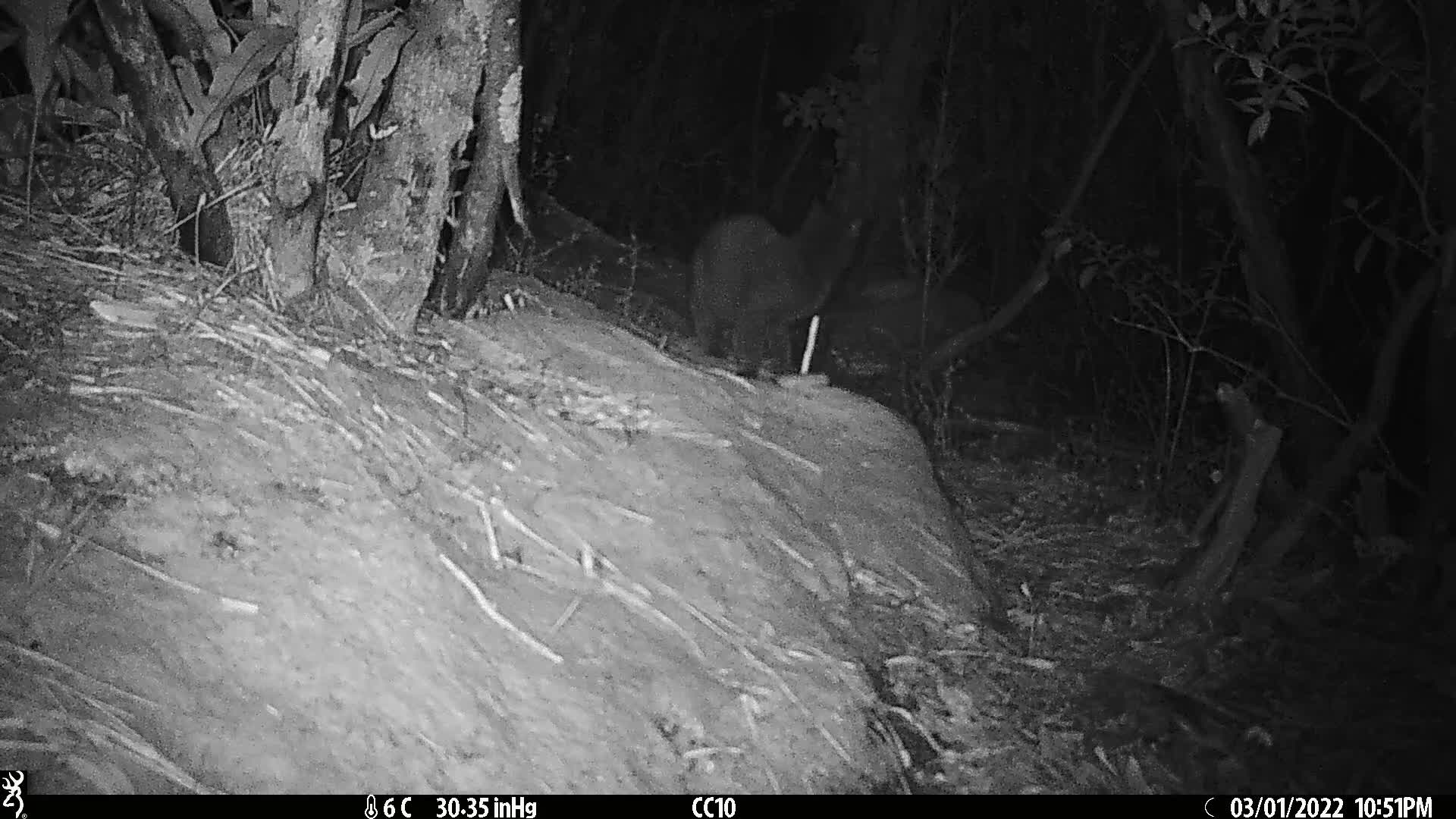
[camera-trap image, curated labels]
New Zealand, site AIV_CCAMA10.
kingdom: Animalia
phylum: Chordata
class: Mammalia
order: Carnivora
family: Felidae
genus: Felis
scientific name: Felis catus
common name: domestic cat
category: cat